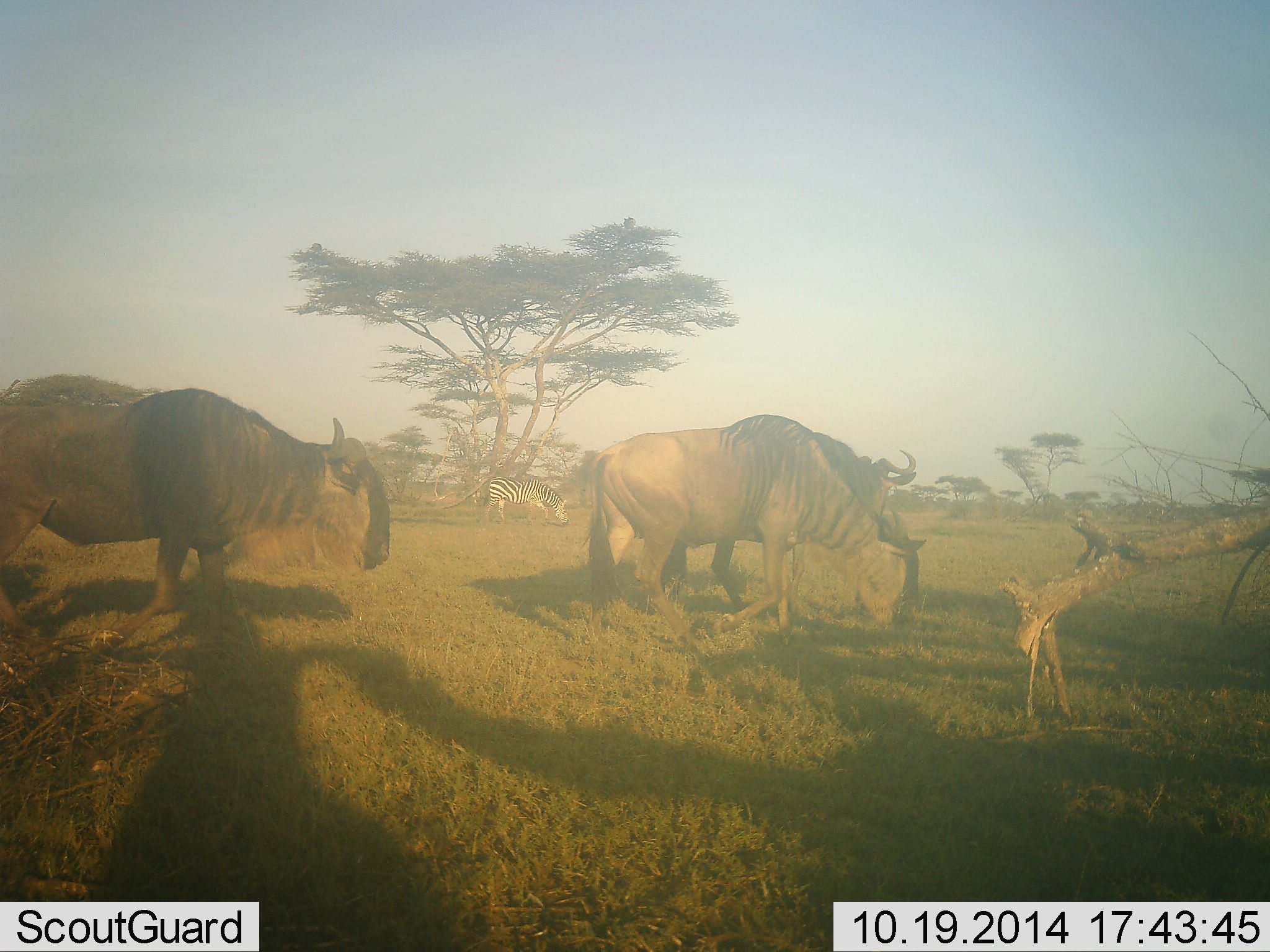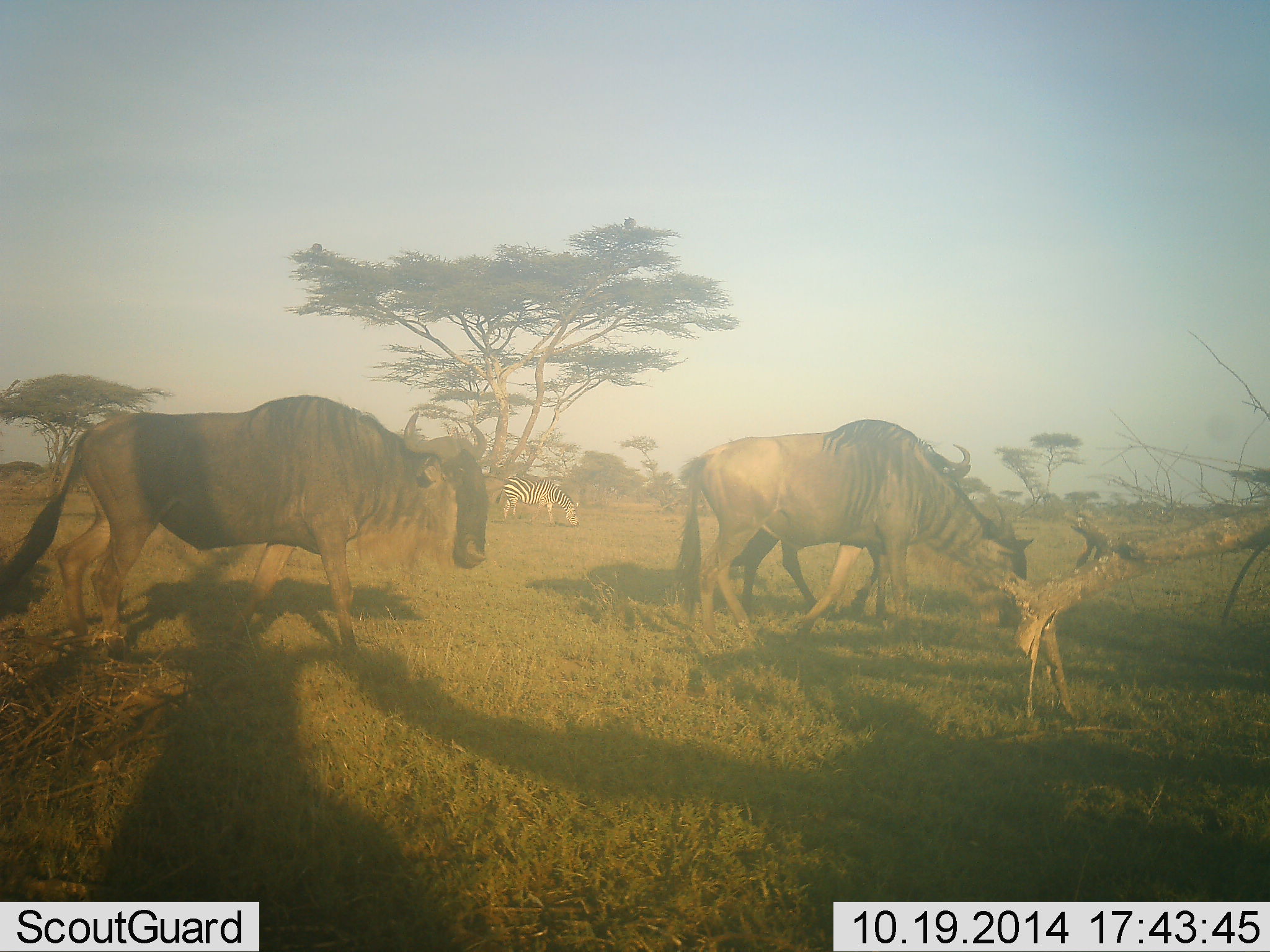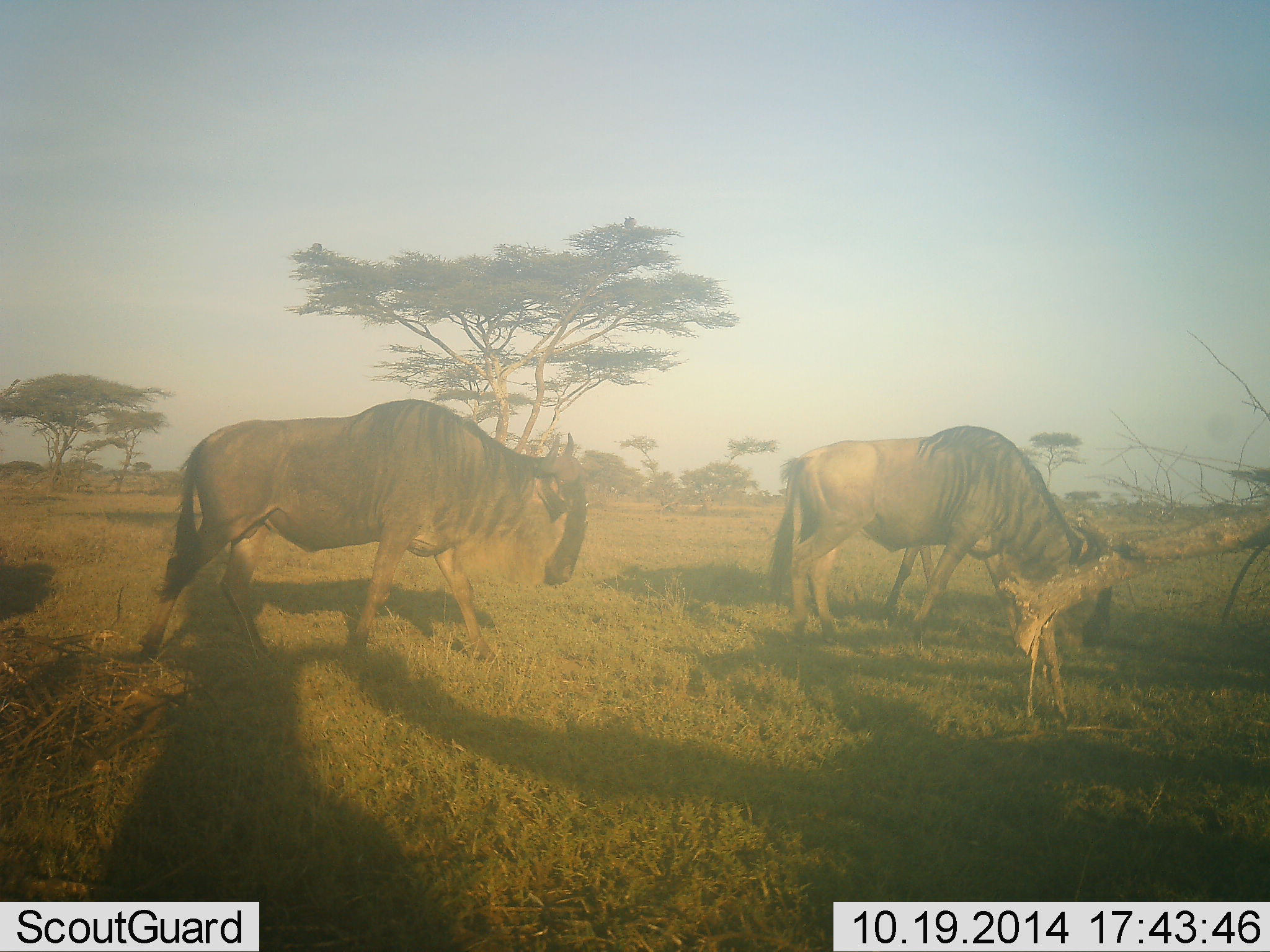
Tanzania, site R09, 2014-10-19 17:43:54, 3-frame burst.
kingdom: Animalia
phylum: Chordata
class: Mammalia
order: Artiodactyla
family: Bovidae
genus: Connochaetes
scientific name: Connochaetes taurinus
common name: blue wildebeest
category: wildebeest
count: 3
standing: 0%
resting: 0%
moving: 100%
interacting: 0%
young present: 0%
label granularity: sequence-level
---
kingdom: Animalia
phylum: Chordata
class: Mammalia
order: Perissodactyla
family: Equidae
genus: Equus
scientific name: Equus quagga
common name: plains zebra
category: zebra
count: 1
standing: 9%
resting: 0%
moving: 27%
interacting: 0%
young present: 0%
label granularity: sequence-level